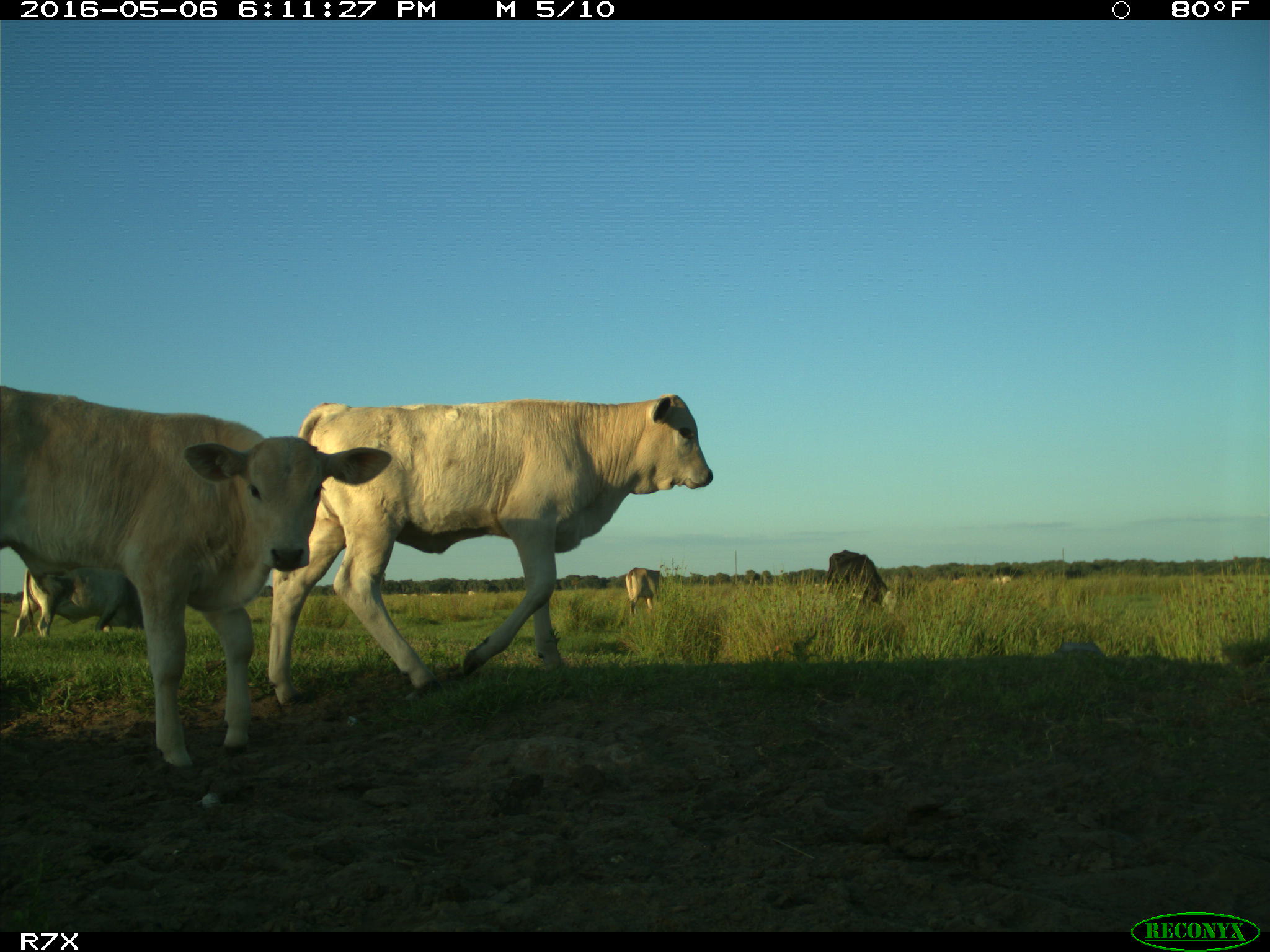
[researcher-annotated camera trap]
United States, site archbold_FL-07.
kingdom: Animalia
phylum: Chordata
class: Mammalia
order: Artiodactyla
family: Bovidae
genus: Bos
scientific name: Bos taurus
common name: domestic cow